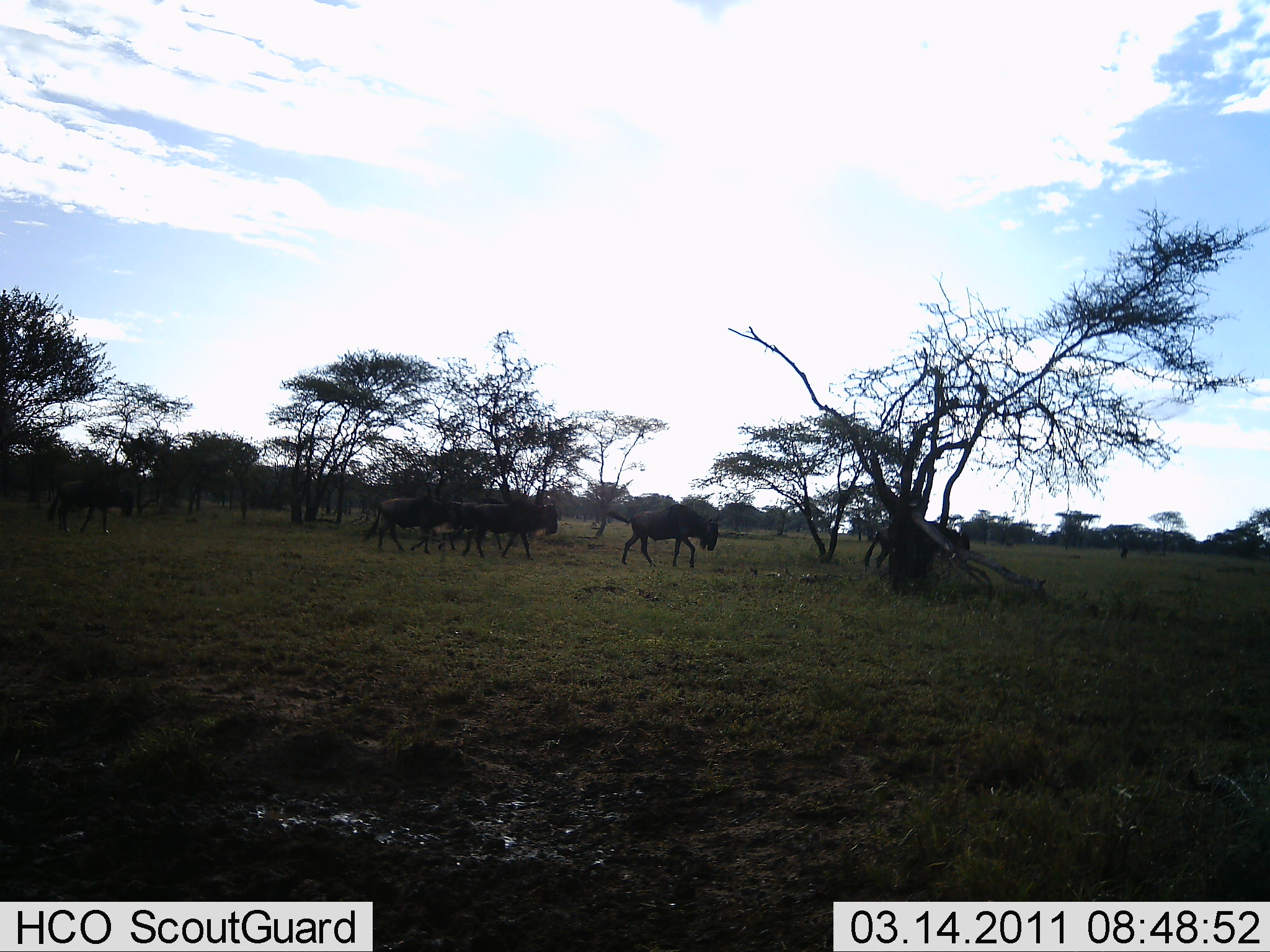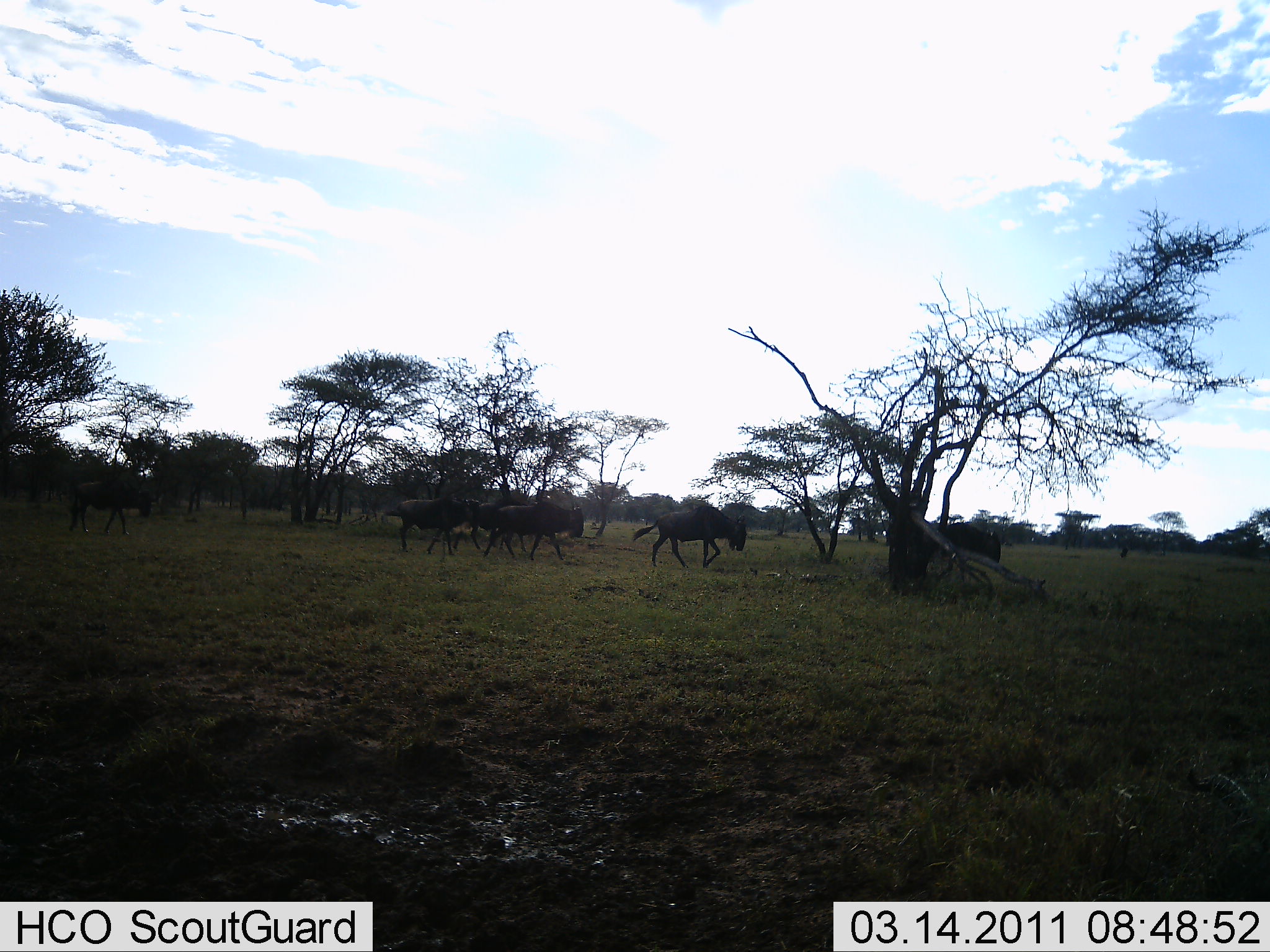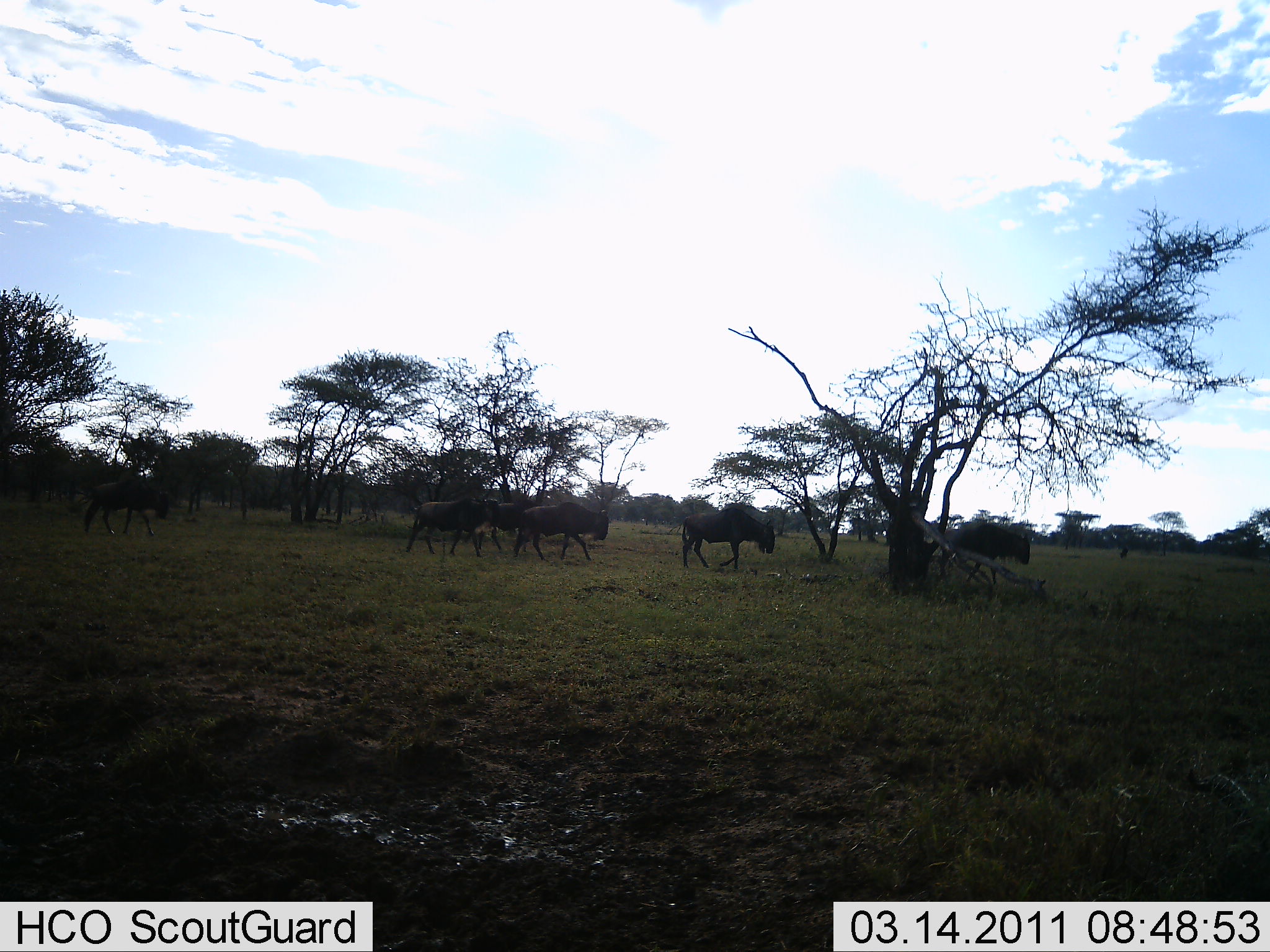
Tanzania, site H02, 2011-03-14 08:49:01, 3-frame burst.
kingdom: Animalia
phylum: Chordata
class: Mammalia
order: Artiodactyla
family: Bovidae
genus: Connochaetes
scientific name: Connochaetes taurinus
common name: blue wildebeest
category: wildebeest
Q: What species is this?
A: Wildebeest (blue wildebeest) (Connochaetes taurinus).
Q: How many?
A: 5.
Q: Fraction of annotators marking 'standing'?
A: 9%.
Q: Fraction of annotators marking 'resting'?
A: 0%.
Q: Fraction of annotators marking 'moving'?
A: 100%.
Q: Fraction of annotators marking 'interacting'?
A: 0%.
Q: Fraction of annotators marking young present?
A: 0%.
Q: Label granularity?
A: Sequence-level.